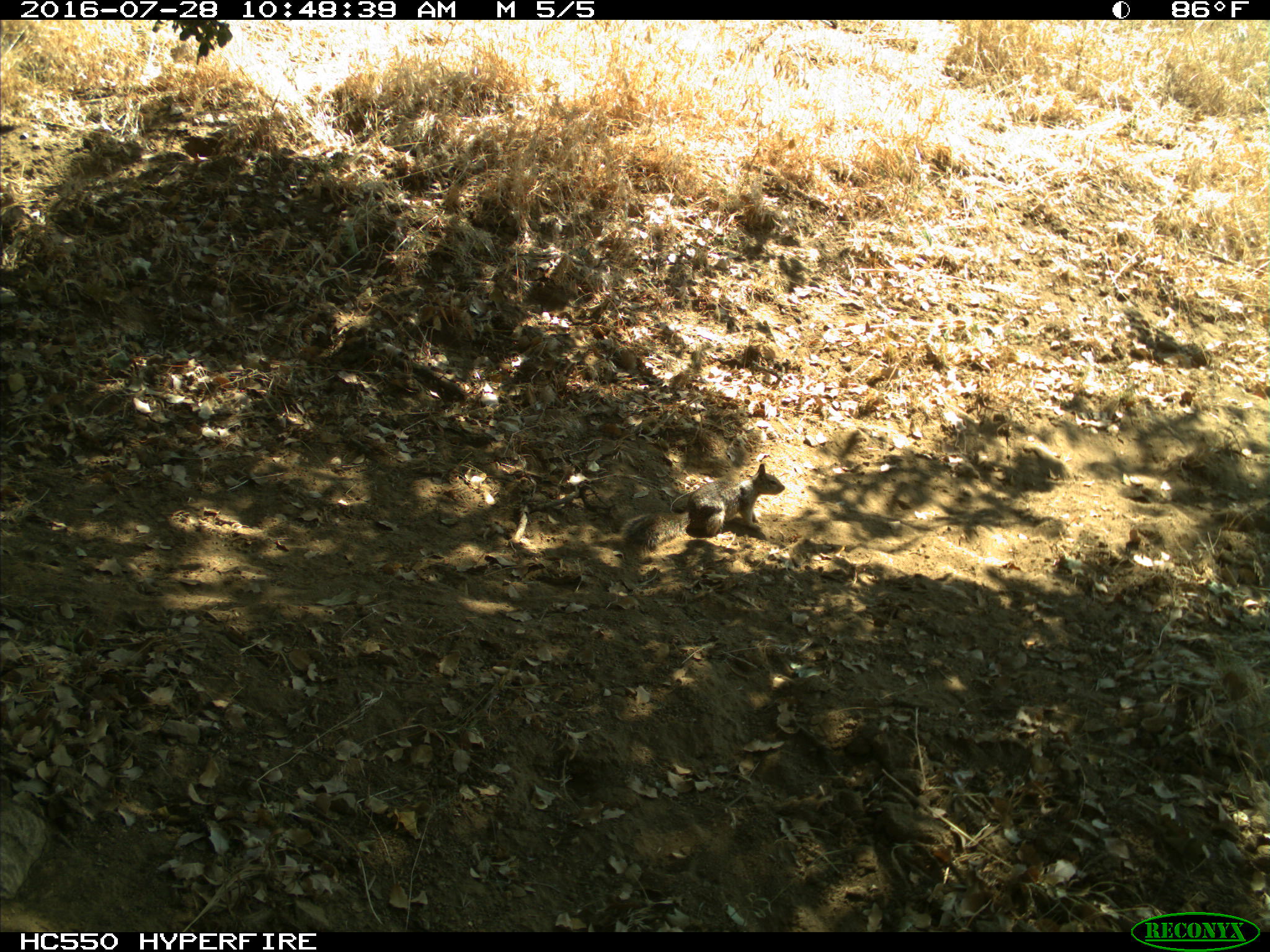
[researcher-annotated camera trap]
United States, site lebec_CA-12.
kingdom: Animalia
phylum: Chordata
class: Mammalia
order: Rodentia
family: Sciuridae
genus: Otospermophilus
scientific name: Otospermophilus beecheyi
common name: california ground squirrel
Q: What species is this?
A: Otospermophilus beecheyi (california ground squirrel).